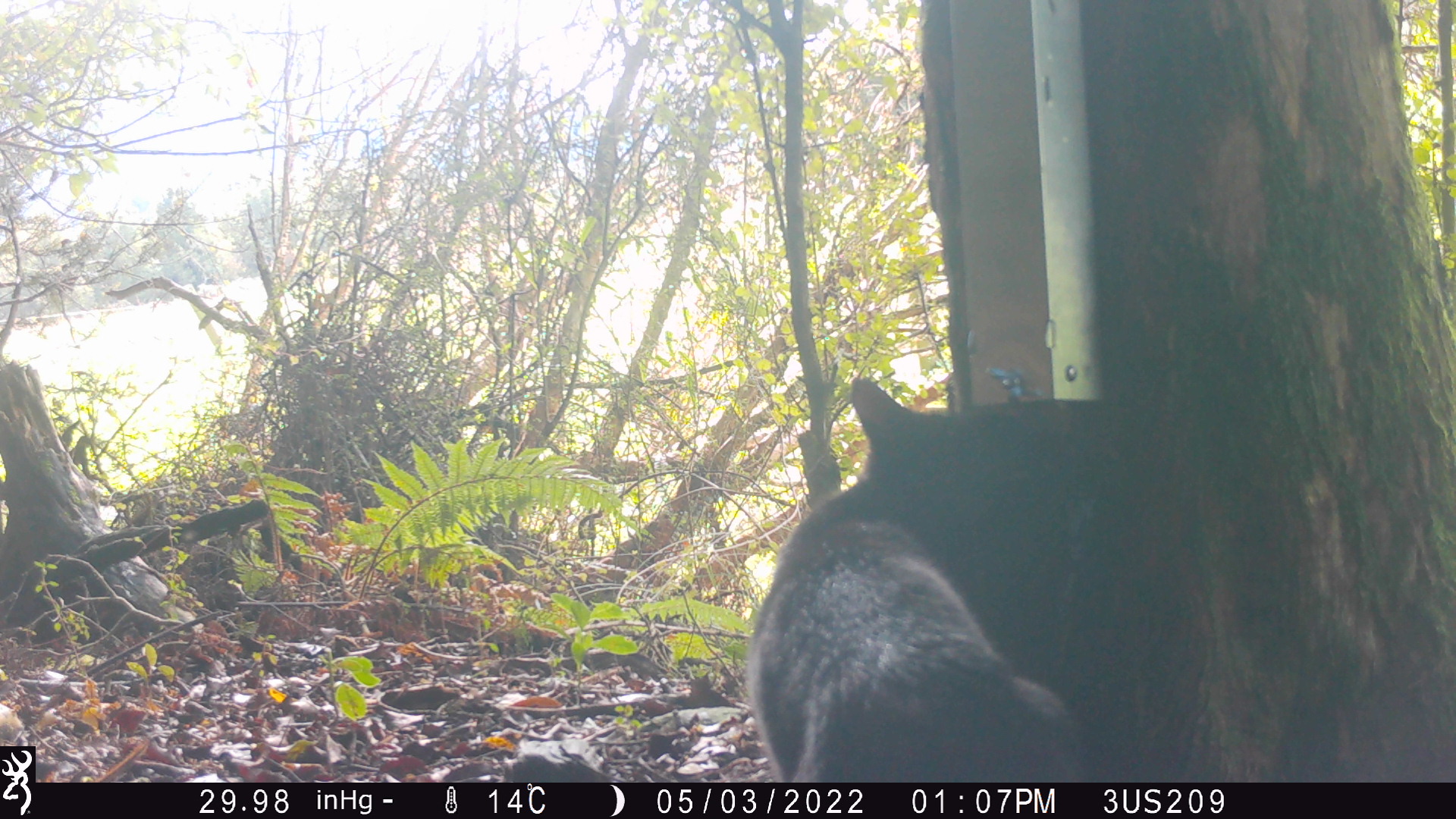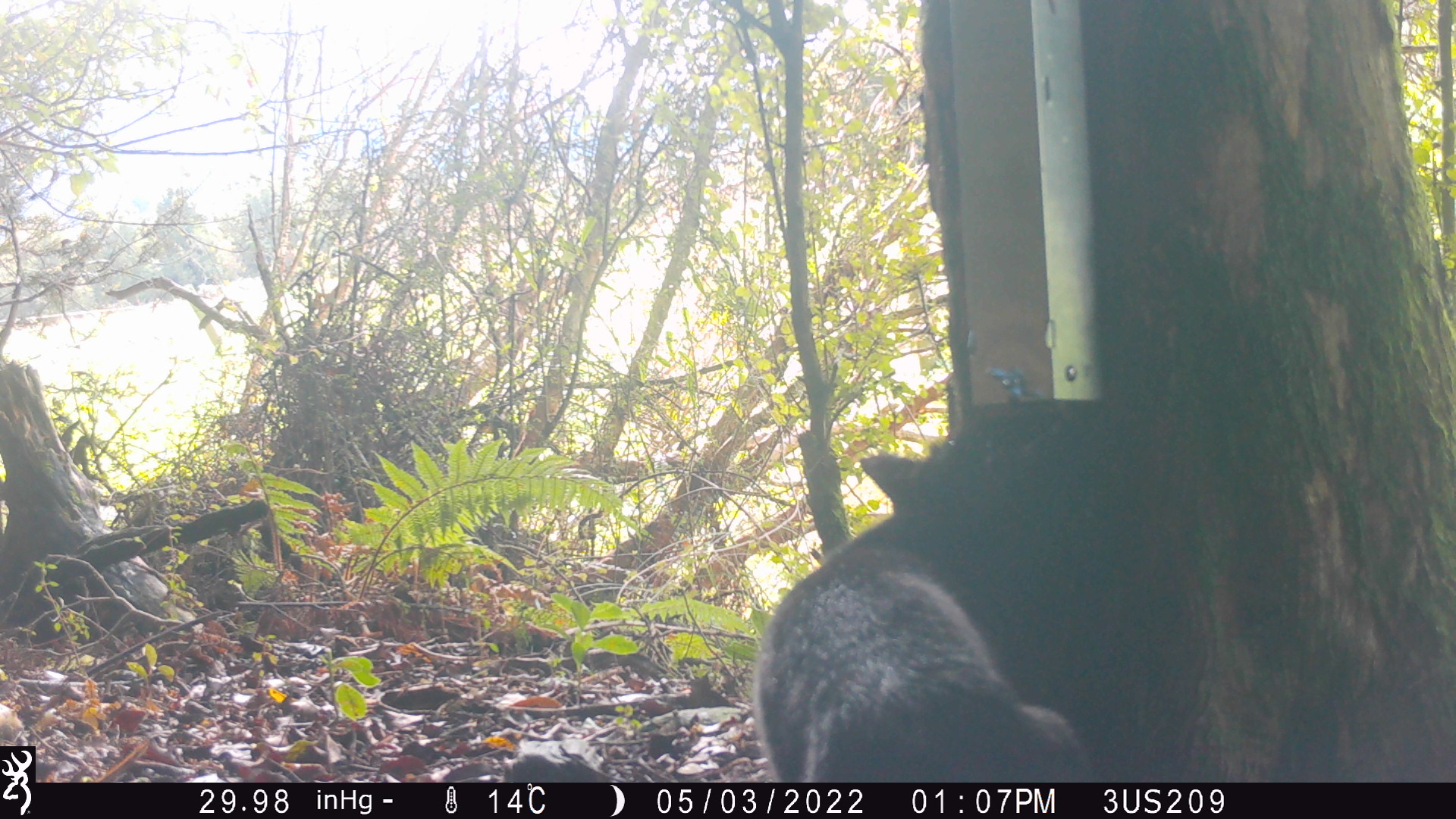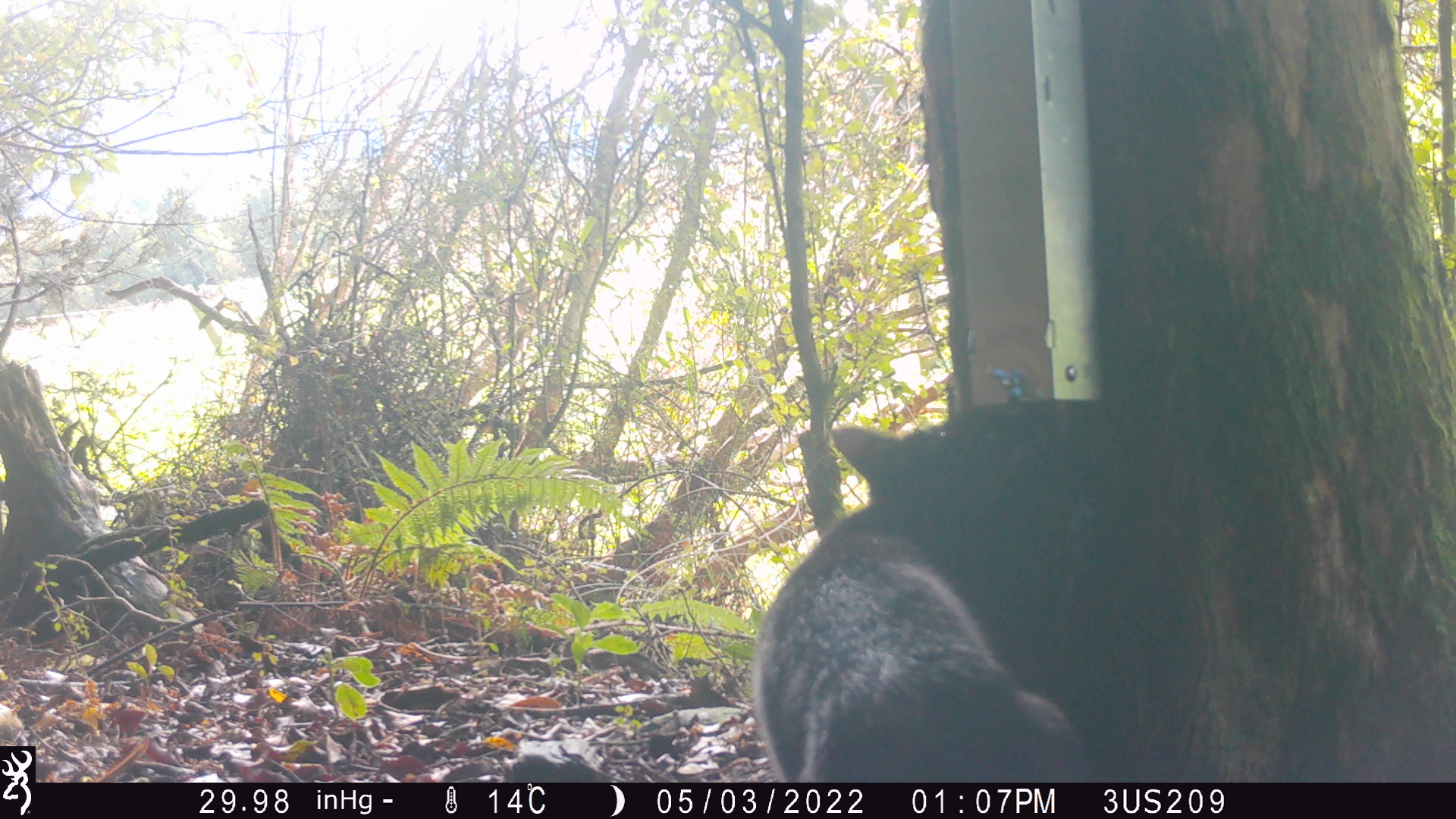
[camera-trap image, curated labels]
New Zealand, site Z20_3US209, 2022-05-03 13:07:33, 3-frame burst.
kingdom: Animalia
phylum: Chordata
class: Mammalia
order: Carnivora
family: Felidae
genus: Felis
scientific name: Felis catus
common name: domestic cat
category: cat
Cat (domestic cat) (Felis catus).